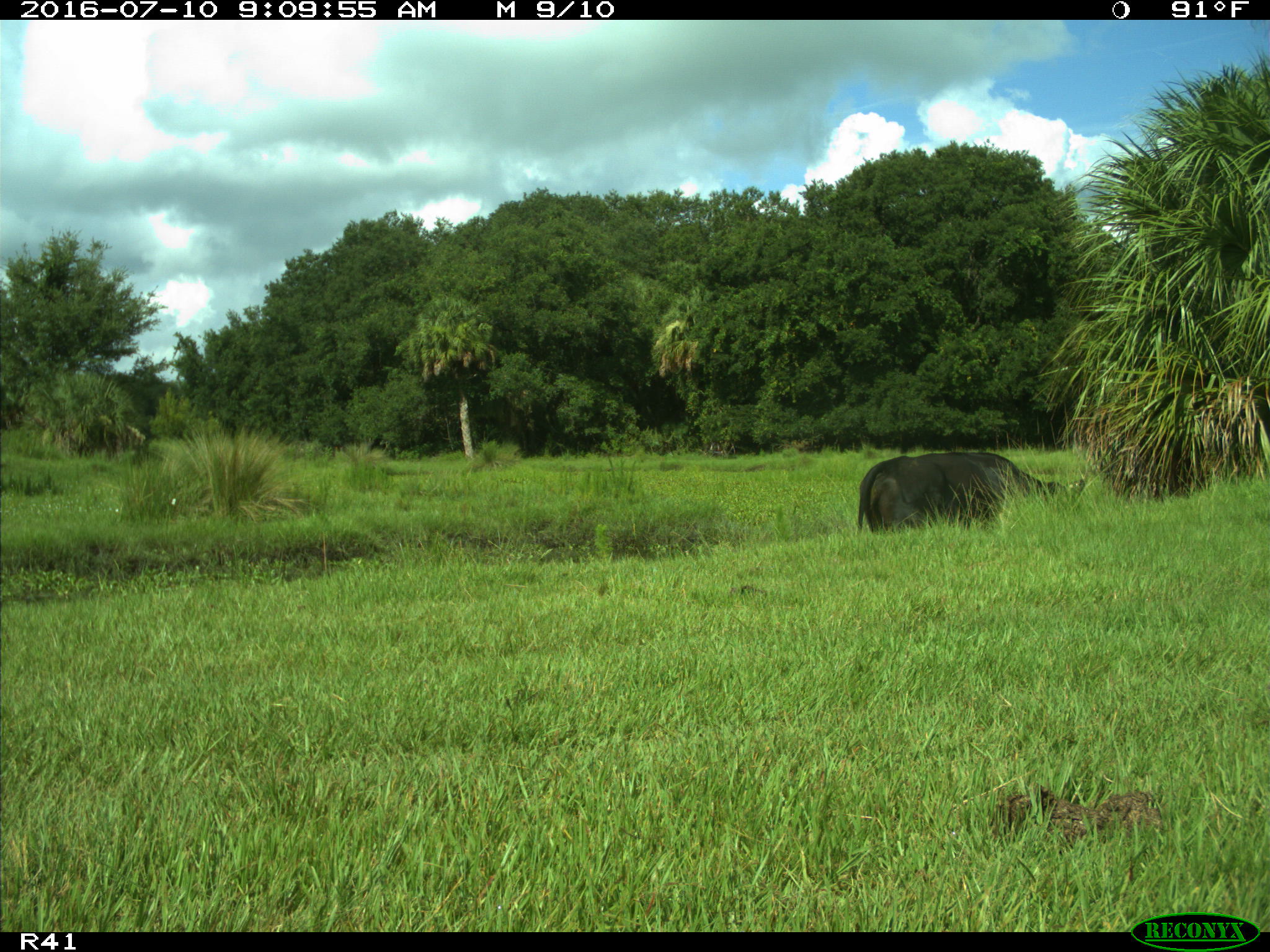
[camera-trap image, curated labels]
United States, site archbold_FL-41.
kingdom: Animalia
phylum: Chordata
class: Mammalia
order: Artiodactyla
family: Bovidae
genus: Bos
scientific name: Bos taurus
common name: domestic cow